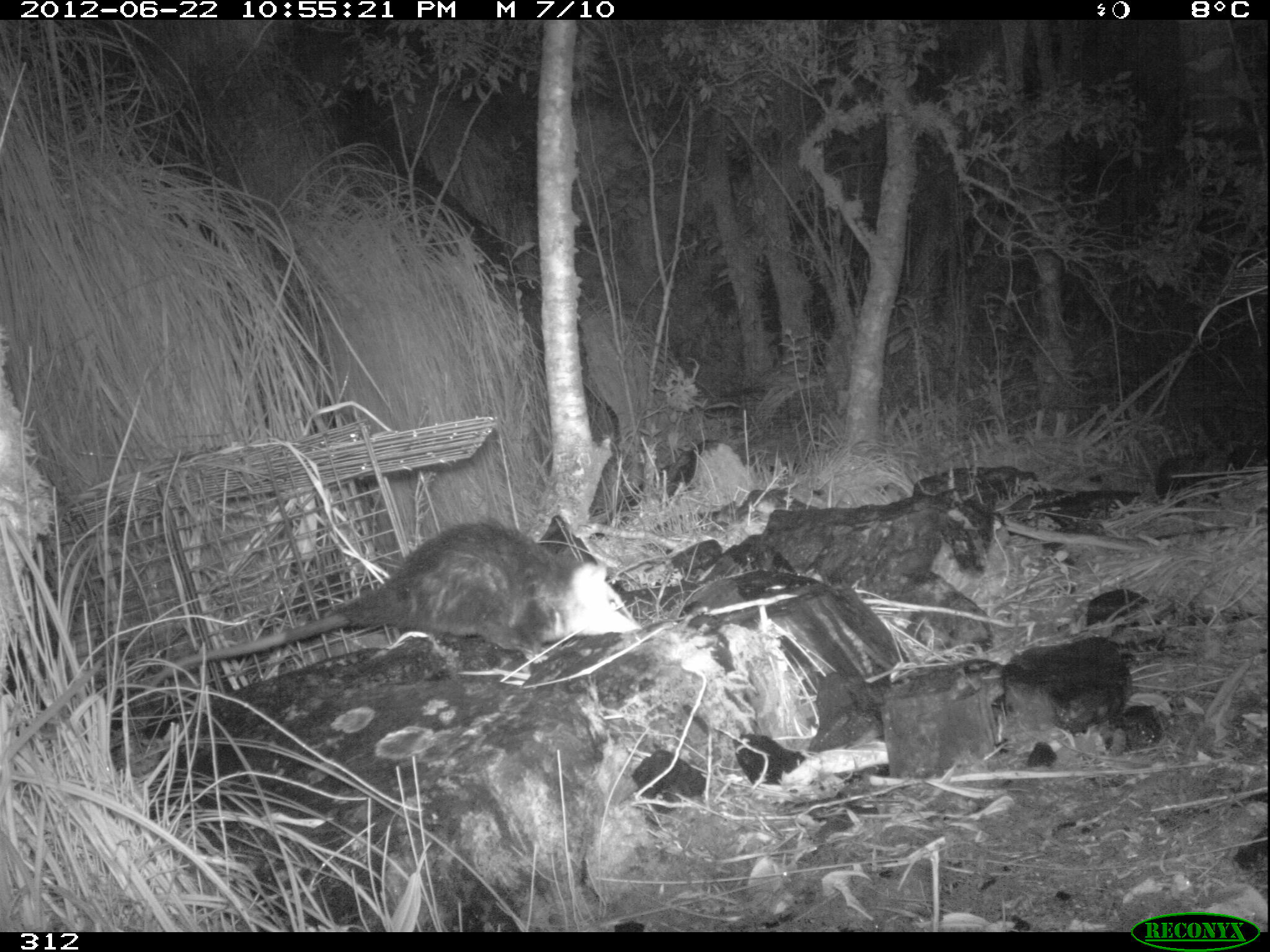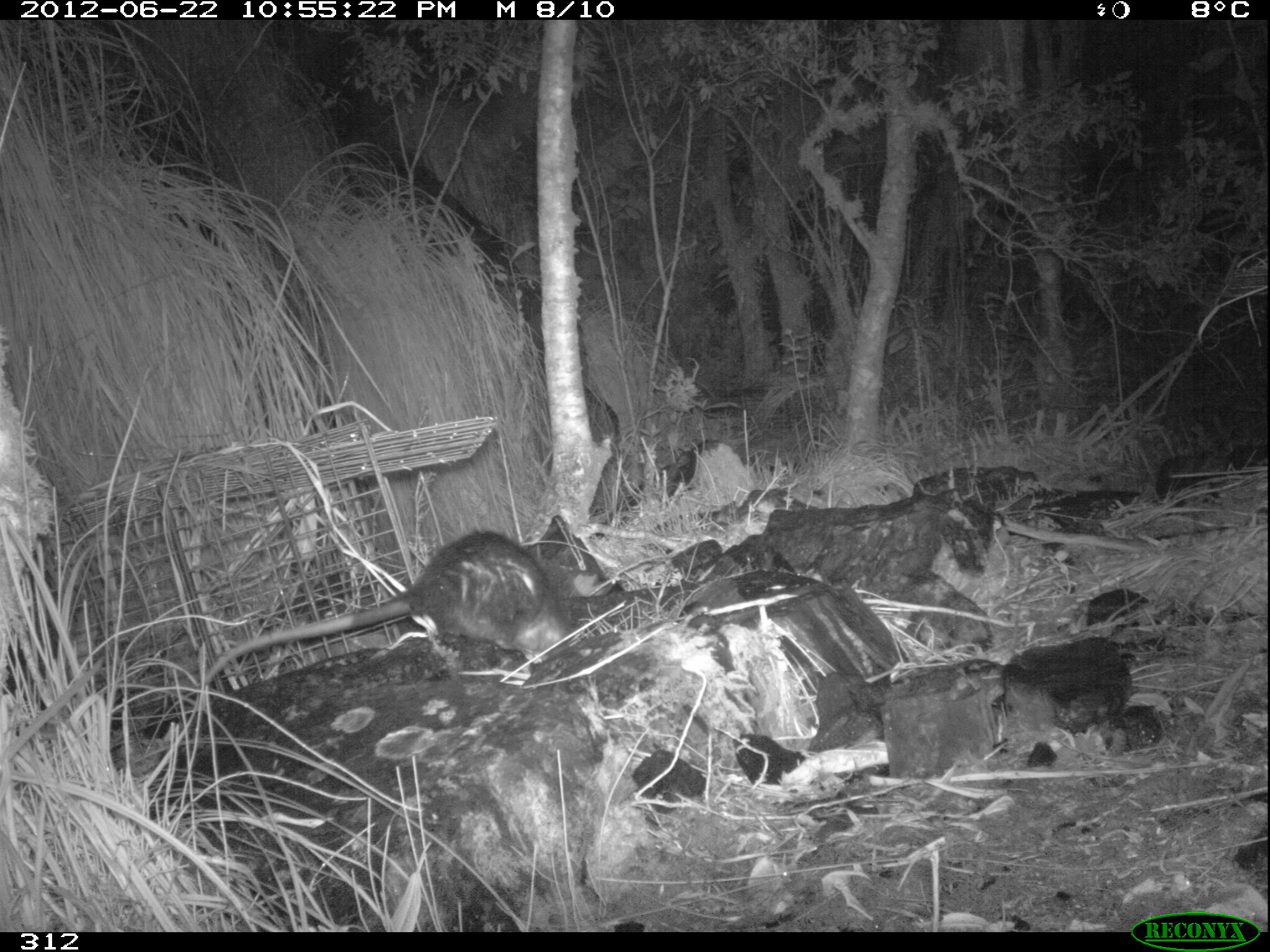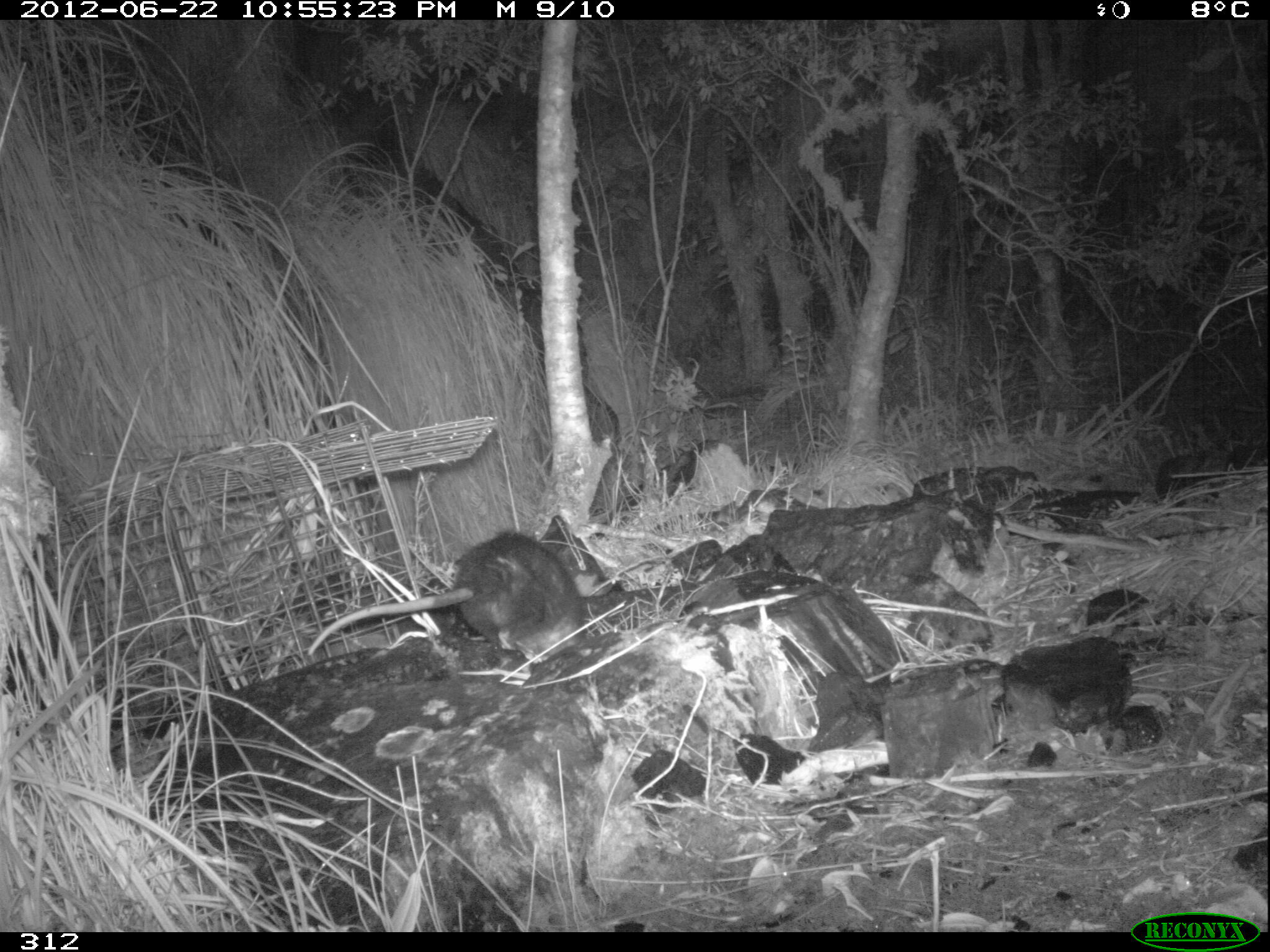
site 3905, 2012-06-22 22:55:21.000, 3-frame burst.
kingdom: Animalia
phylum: Chordata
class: Mammalia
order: Didelphimorphia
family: Didelphidae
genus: Didelphis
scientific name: Didelphis pernigra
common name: andean white-eared opossum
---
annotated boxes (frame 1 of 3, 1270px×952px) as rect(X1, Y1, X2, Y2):
didelphis pernigra: rect(141, 516, 641, 694)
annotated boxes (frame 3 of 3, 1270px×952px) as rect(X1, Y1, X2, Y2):
didelphis pernigra: rect(307, 530, 595, 663)